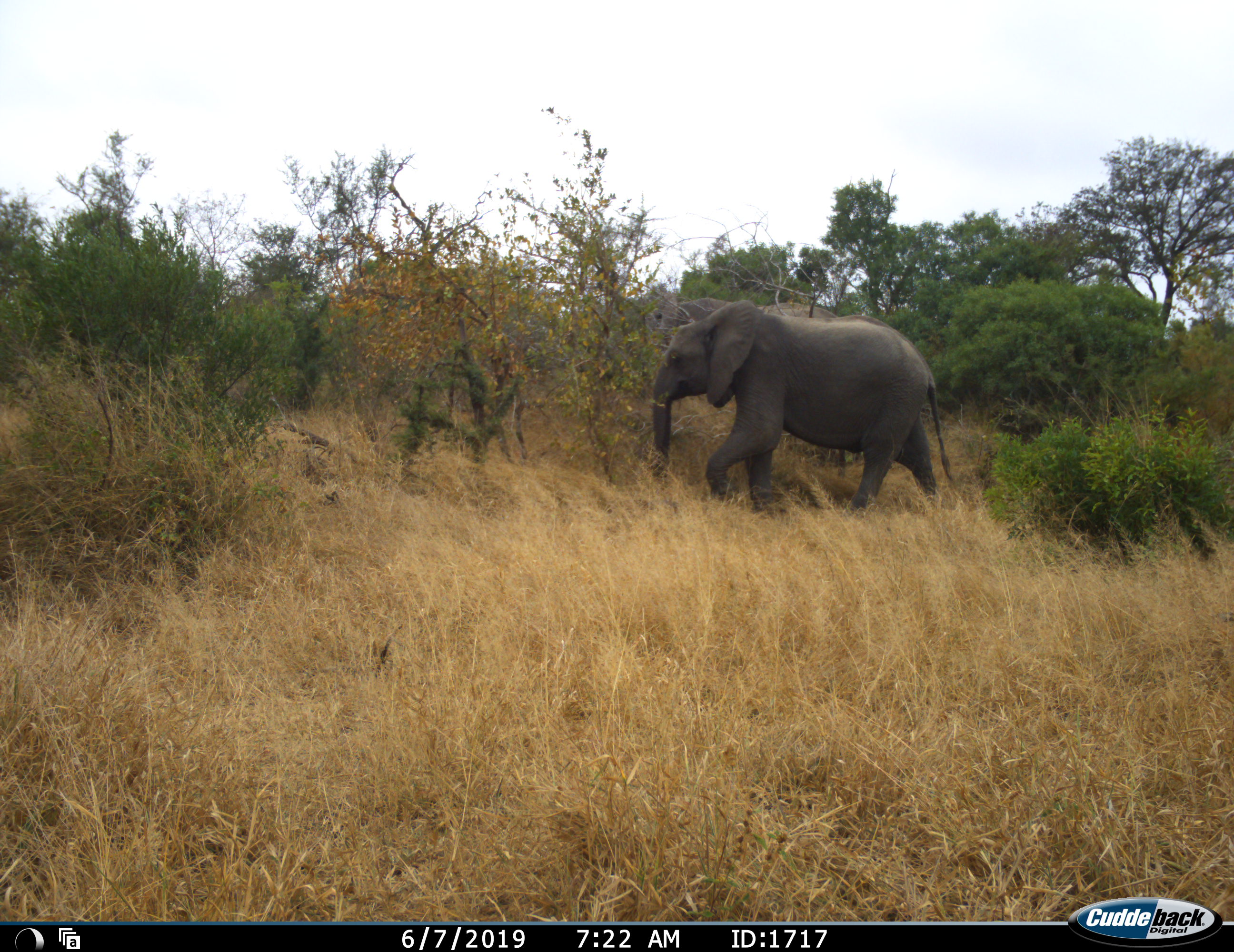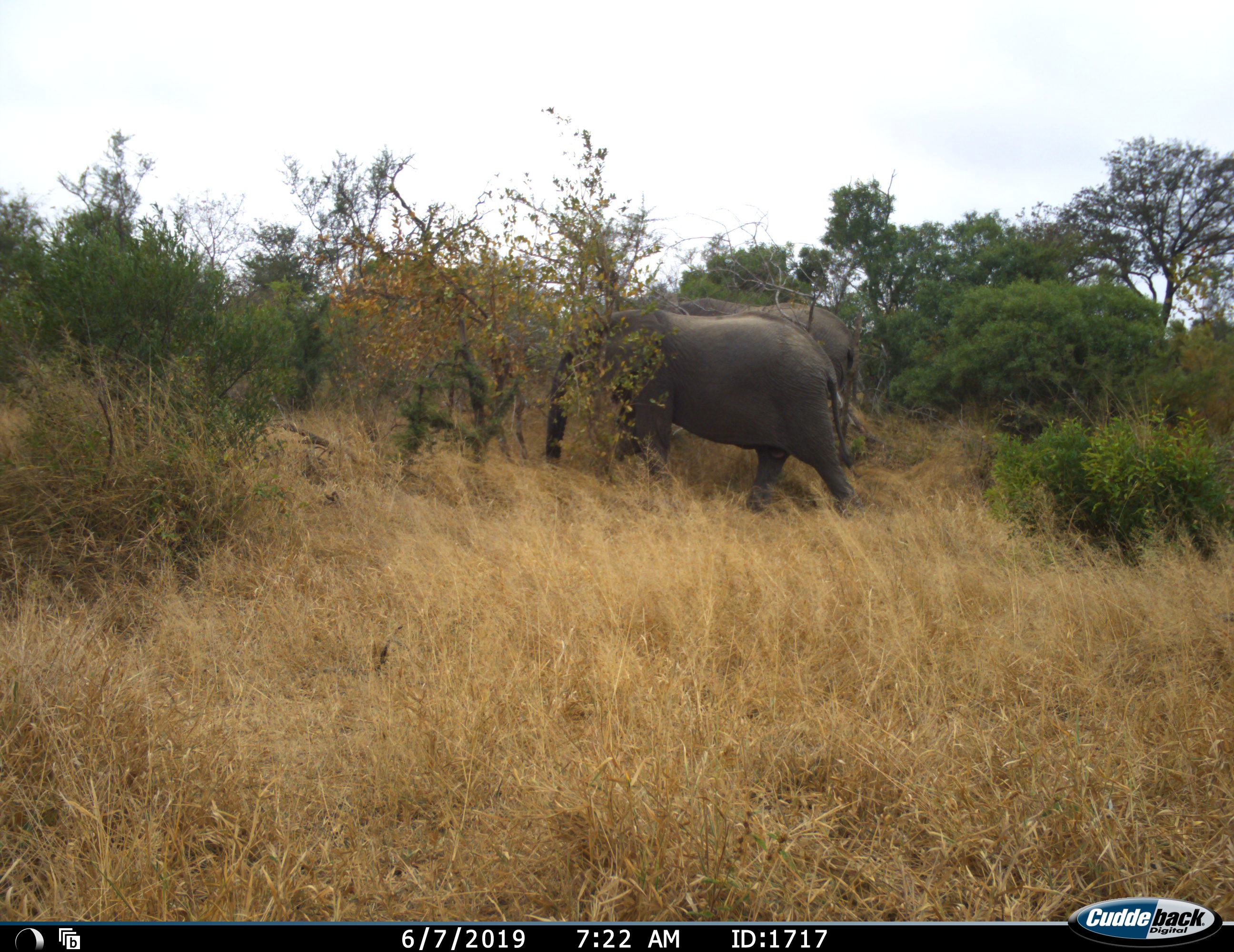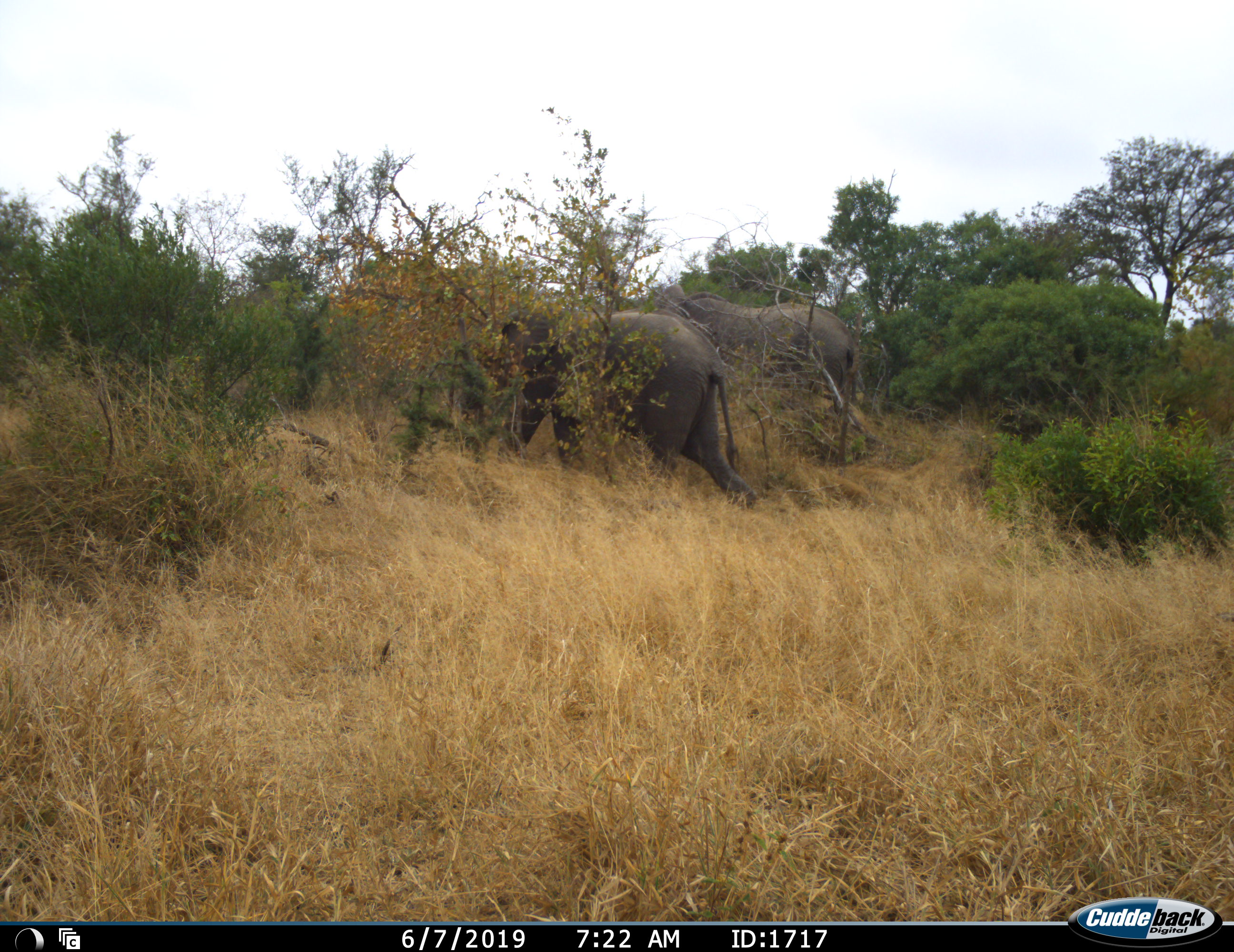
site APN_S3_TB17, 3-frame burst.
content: unidentified animal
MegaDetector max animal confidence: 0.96